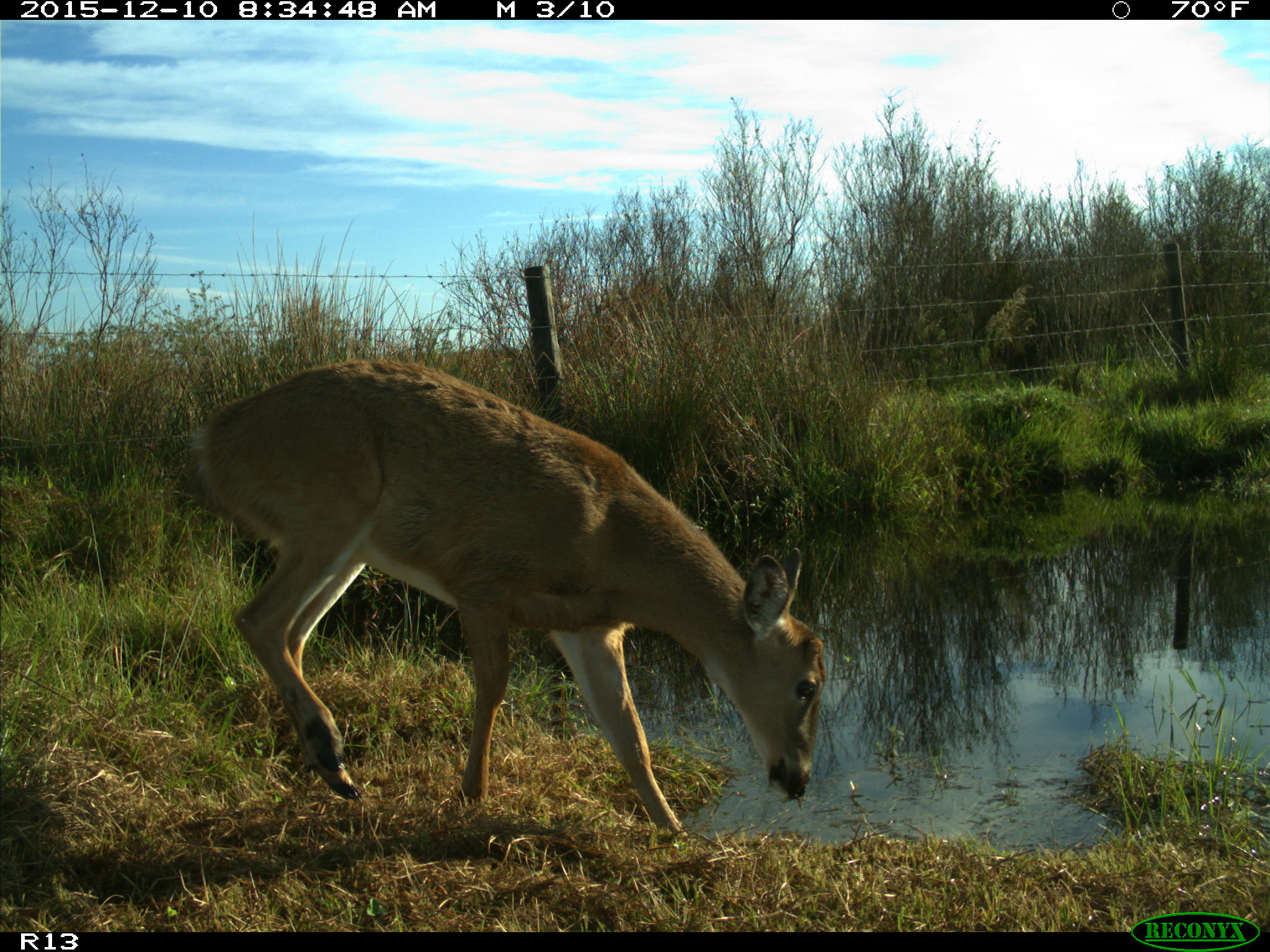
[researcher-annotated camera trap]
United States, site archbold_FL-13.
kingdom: Animalia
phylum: Chordata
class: Mammalia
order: Artiodactyla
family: Cervidae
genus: Odocoileus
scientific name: Odocoileus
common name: deer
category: unidentified deer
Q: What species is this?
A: Unidentified deer (deer) (Odocoileus).